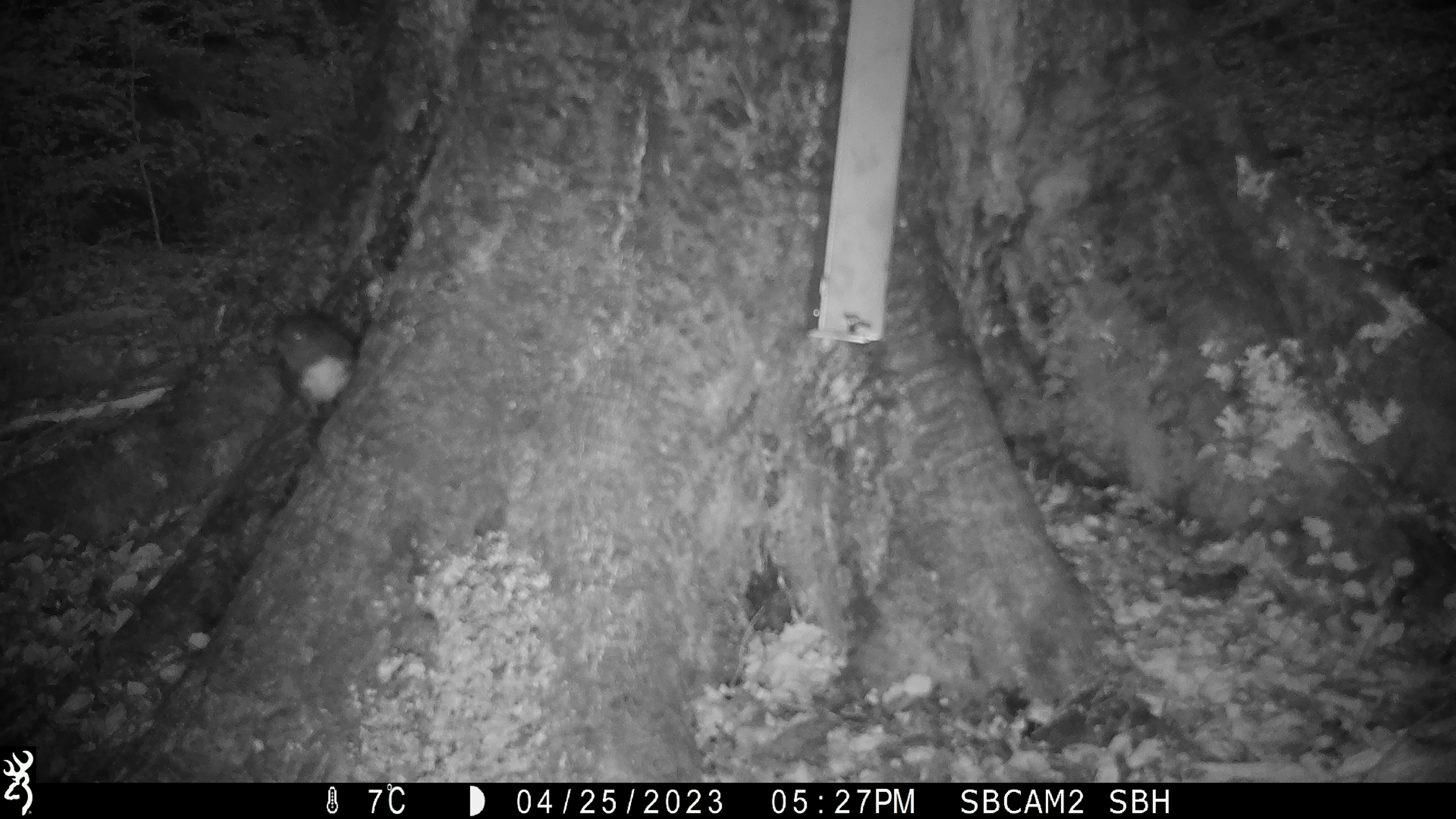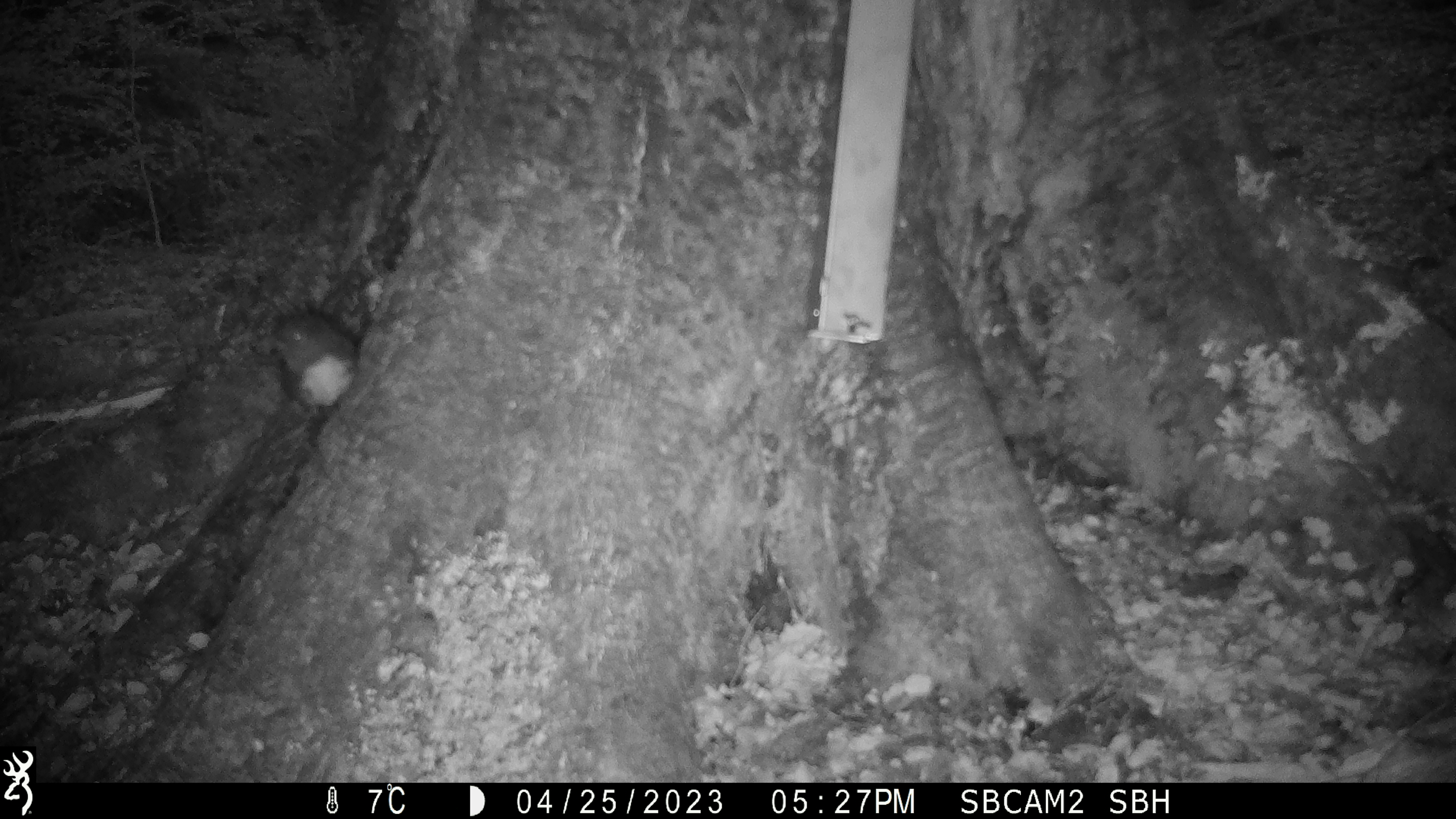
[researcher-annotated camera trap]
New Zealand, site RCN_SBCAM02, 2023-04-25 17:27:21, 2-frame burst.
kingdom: Animalia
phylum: Chordata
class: Aves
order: Passeriformes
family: Petroicidae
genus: Petroica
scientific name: Petroica australis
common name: new zealand robin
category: robin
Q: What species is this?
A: Robin (new zealand robin) (Petroica australis).